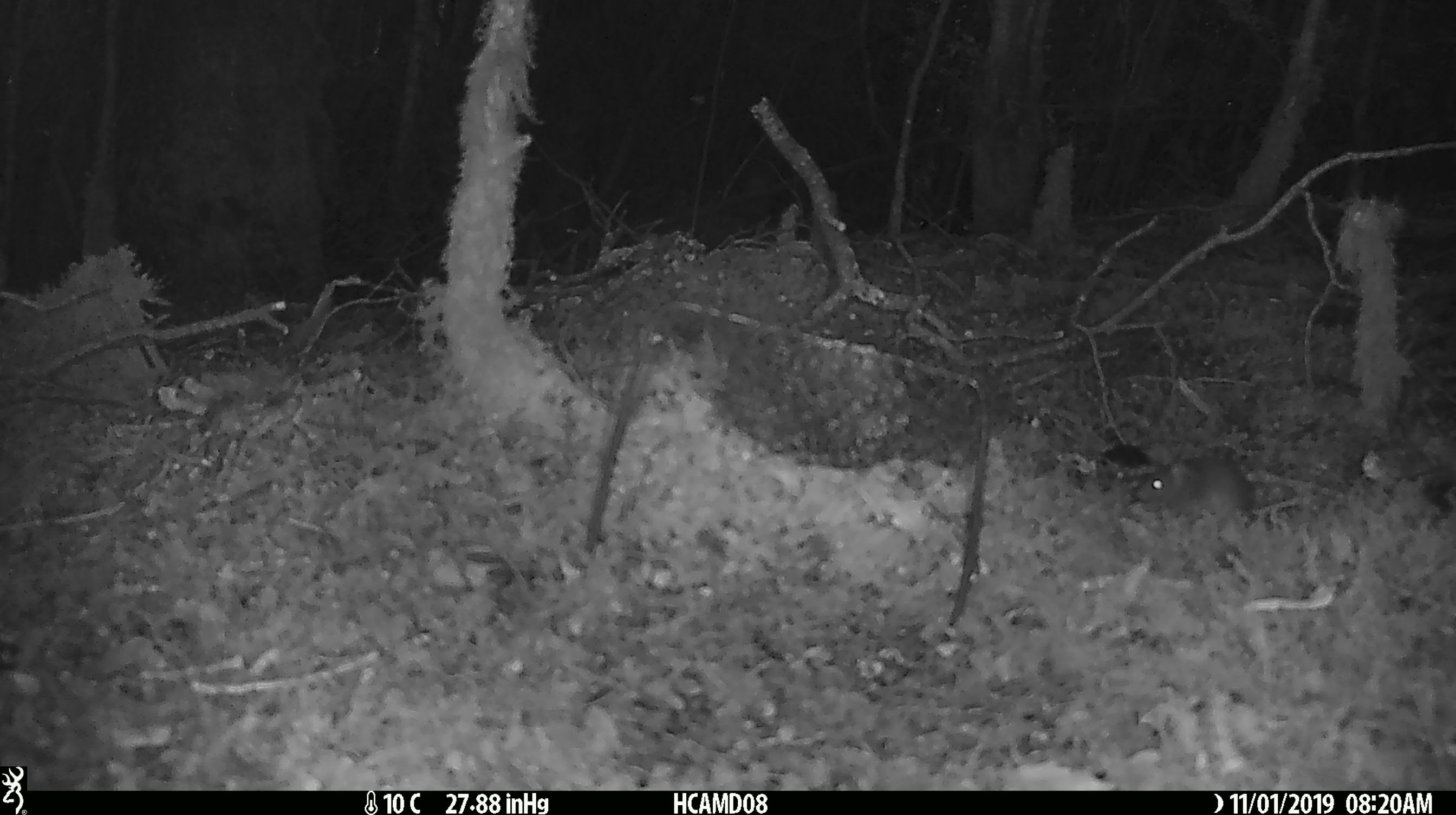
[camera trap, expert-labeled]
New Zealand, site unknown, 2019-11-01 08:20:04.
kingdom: Animalia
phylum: Chordata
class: Mammalia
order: Rodentia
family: Muridae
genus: Mus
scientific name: Mus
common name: mouse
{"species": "mouse (Mus)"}